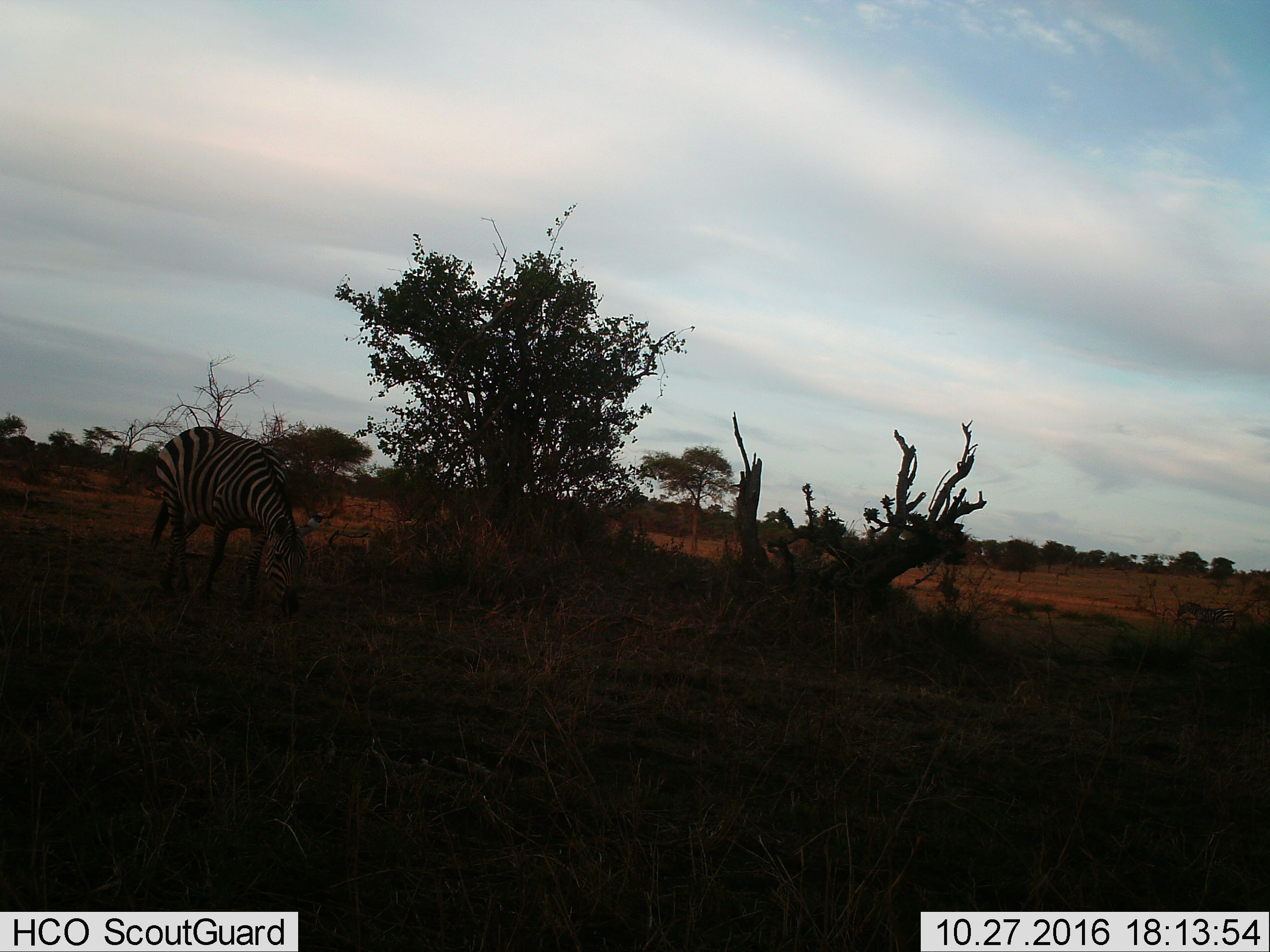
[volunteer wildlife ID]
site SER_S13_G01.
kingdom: Animalia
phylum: Chordata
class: Mammalia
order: Perissodactyla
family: Equidae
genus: Equus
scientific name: Equus quagga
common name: plains zebra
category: zebraplains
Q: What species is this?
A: Zebraplains (plains zebra) (Equus quagga).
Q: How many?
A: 1.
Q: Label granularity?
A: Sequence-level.